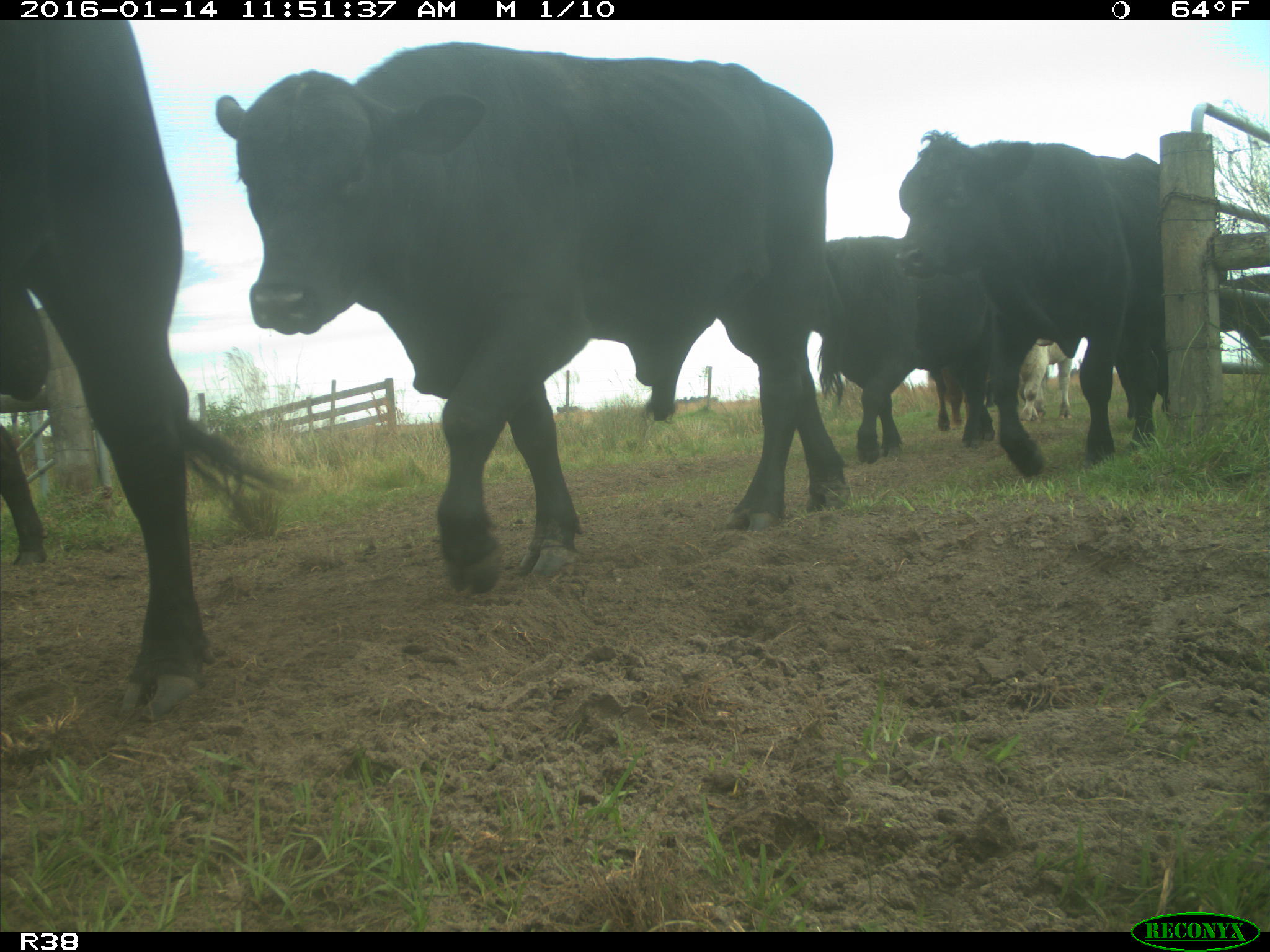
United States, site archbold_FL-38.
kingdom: Animalia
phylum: Chordata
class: Mammalia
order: Artiodactyla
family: Bovidae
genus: Bos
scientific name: Bos taurus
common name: domestic cow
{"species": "Bos taurus (domestic cow)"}